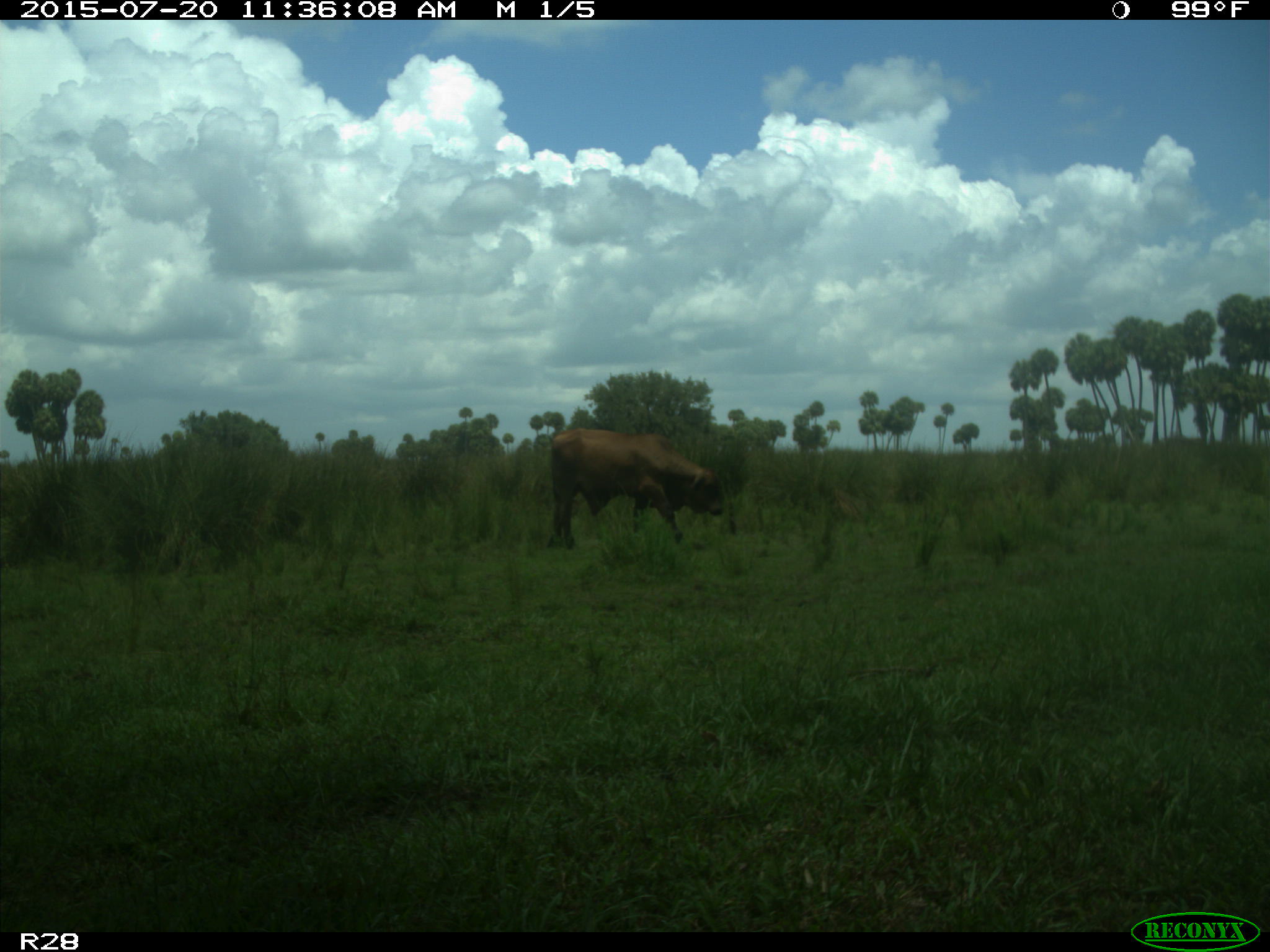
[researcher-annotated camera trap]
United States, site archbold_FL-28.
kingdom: Animalia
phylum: Chordata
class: Mammalia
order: Artiodactyla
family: Bovidae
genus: Bos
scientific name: Bos taurus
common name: domestic cow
Bos taurus (domestic cow).